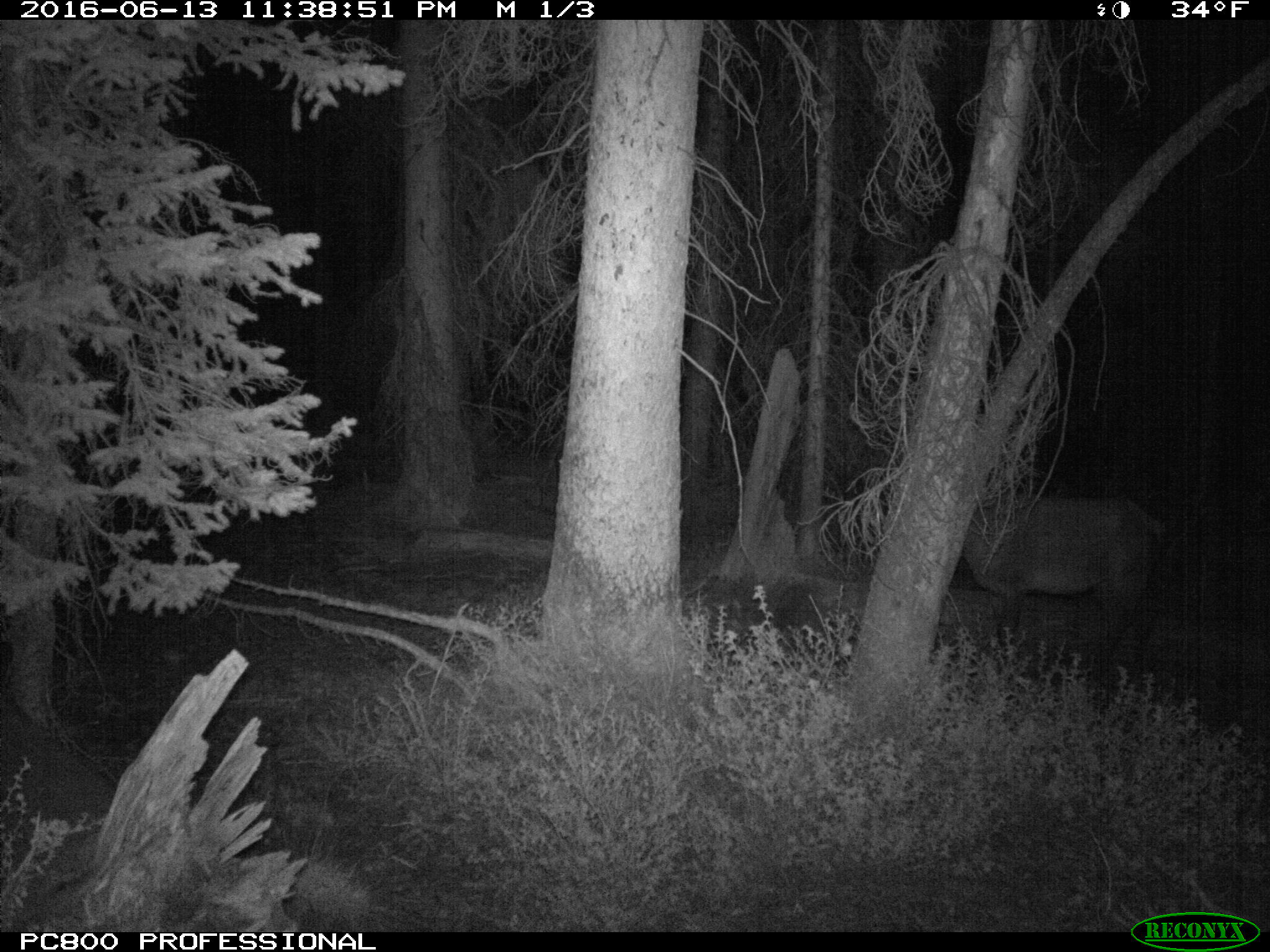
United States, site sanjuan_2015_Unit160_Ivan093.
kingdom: Animalia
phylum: Chordata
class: Mammalia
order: Artiodactyla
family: Cervidae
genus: Cervus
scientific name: Cervus elaphus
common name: red deer